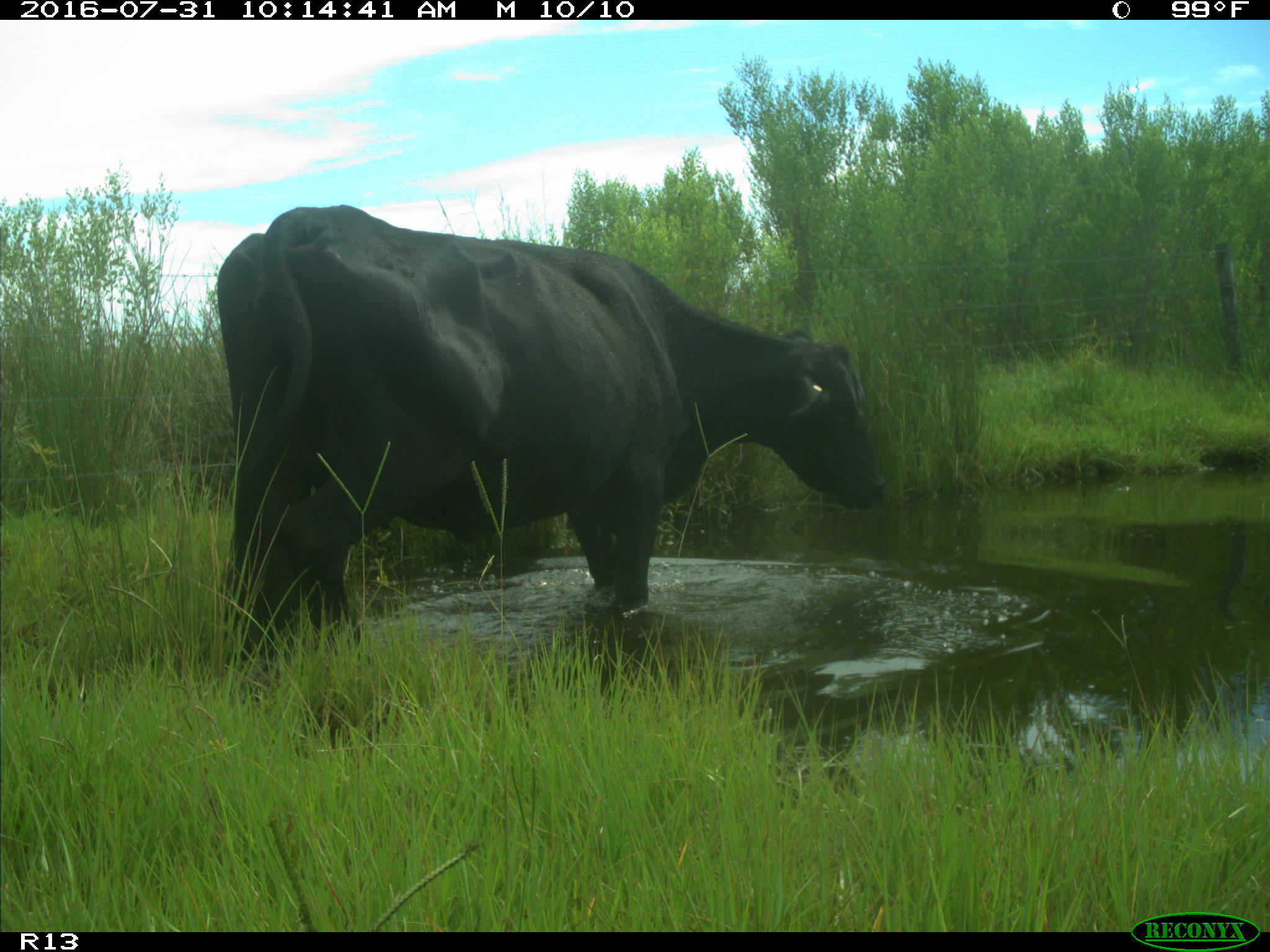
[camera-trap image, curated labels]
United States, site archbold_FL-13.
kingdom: Animalia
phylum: Chordata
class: Mammalia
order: Artiodactyla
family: Bovidae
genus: Bos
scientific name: Bos taurus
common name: domestic cow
Bos taurus (domestic cow).